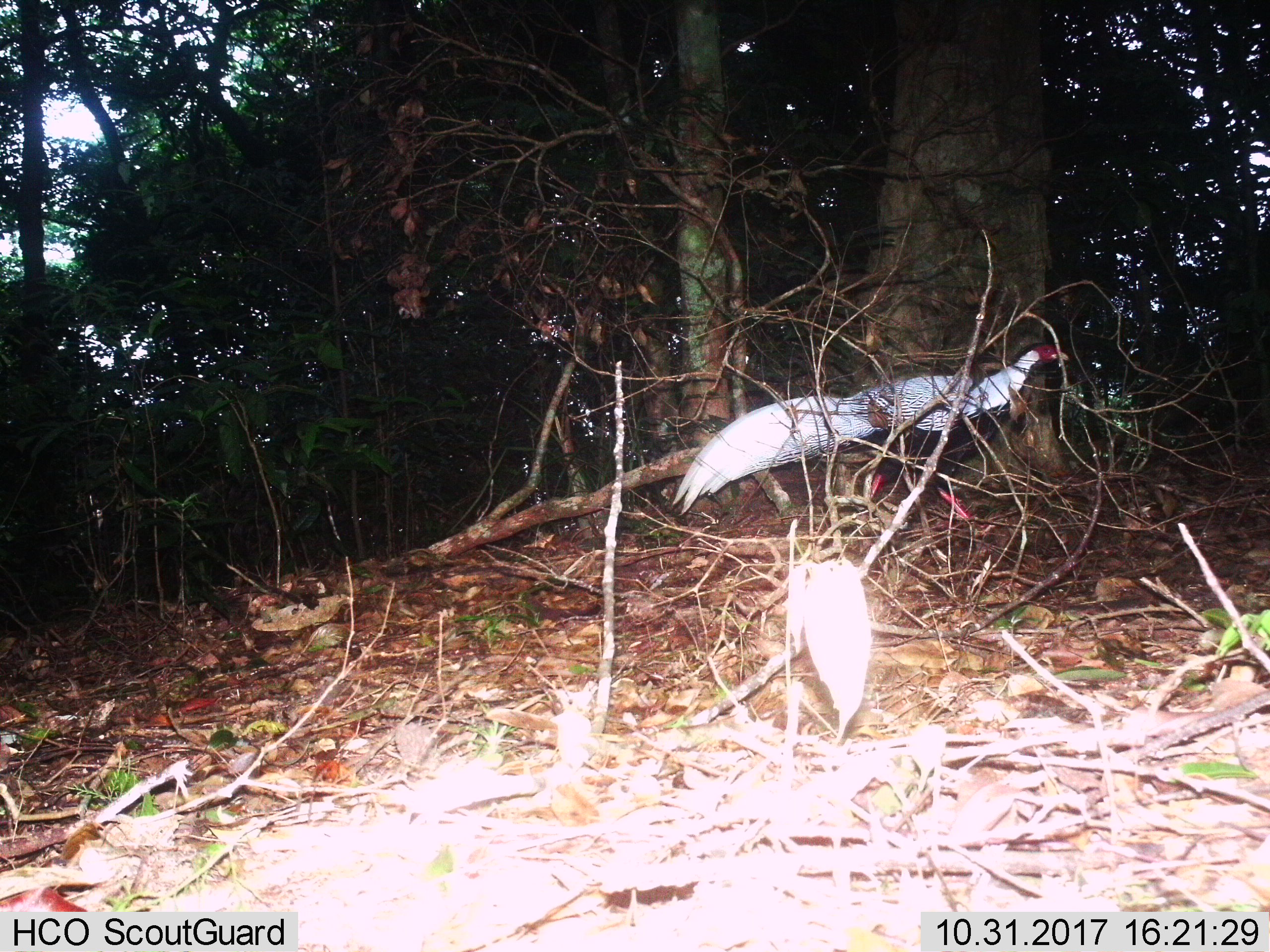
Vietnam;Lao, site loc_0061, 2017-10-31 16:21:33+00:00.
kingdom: Animalia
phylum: Chordata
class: Aves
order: Galliformes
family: Phasianidae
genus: Lophura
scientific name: Lophura nycthemera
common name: silver pheasant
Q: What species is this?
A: Silver pheasant (Lophura nycthemera).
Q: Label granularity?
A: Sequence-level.